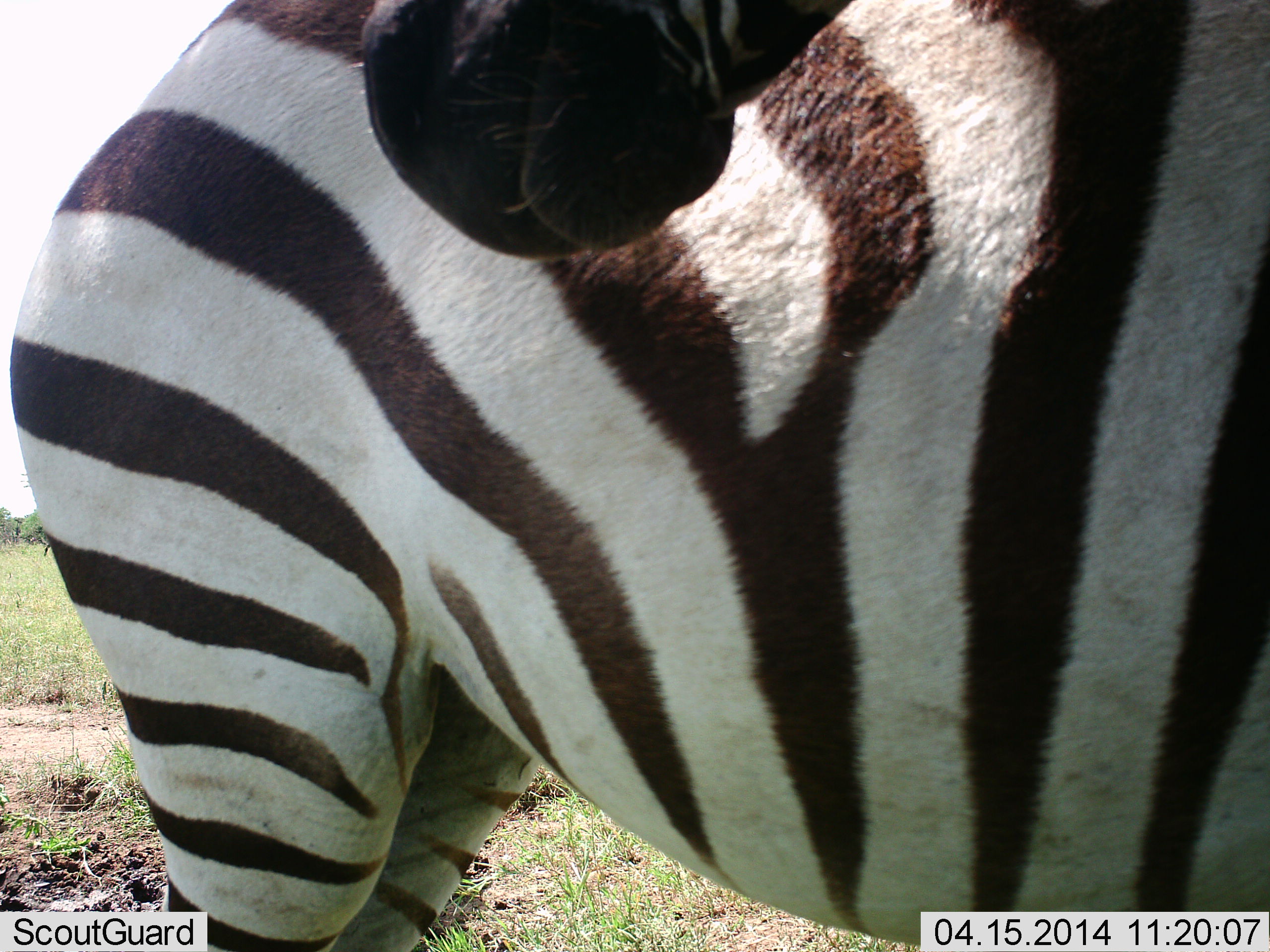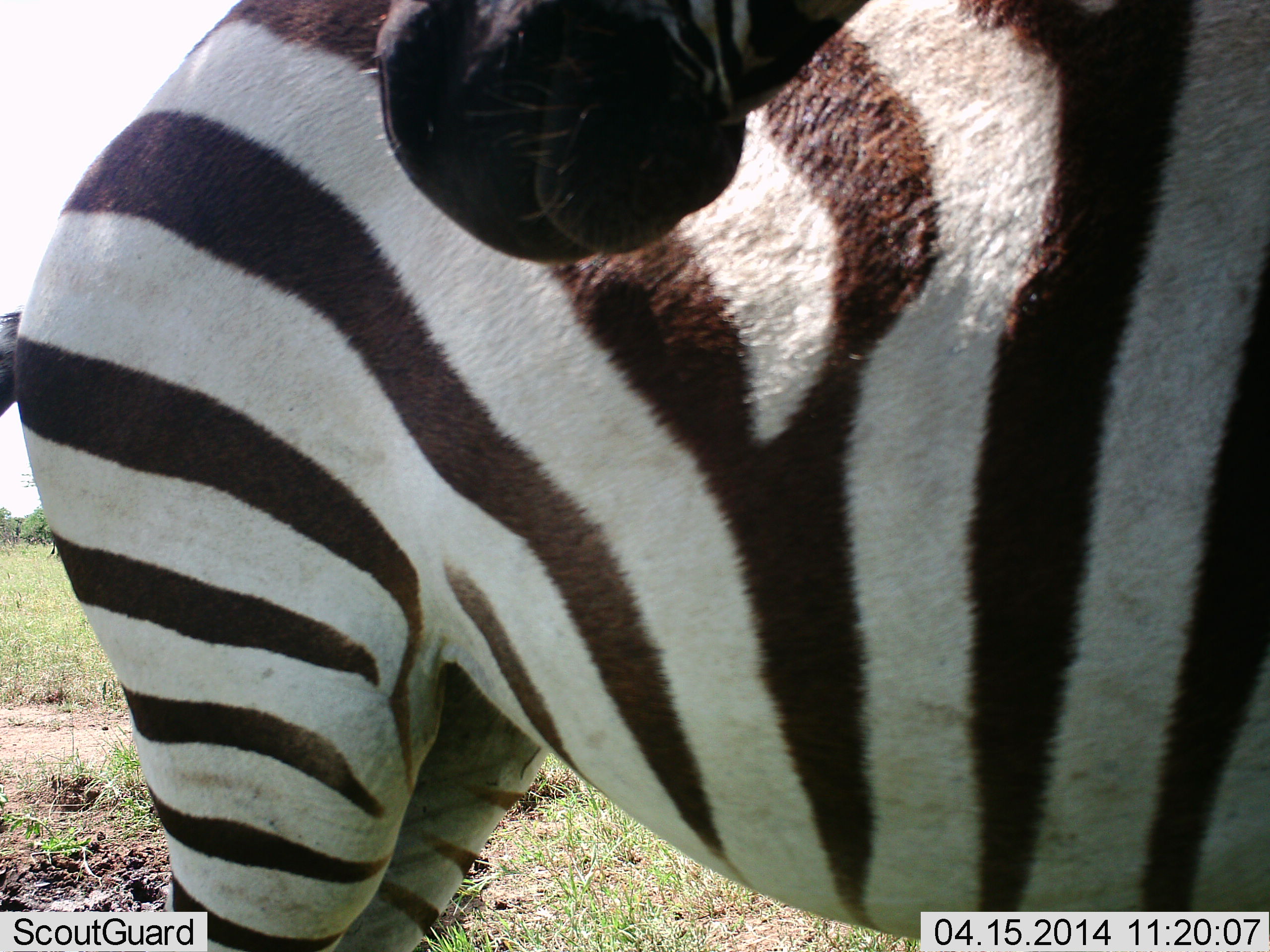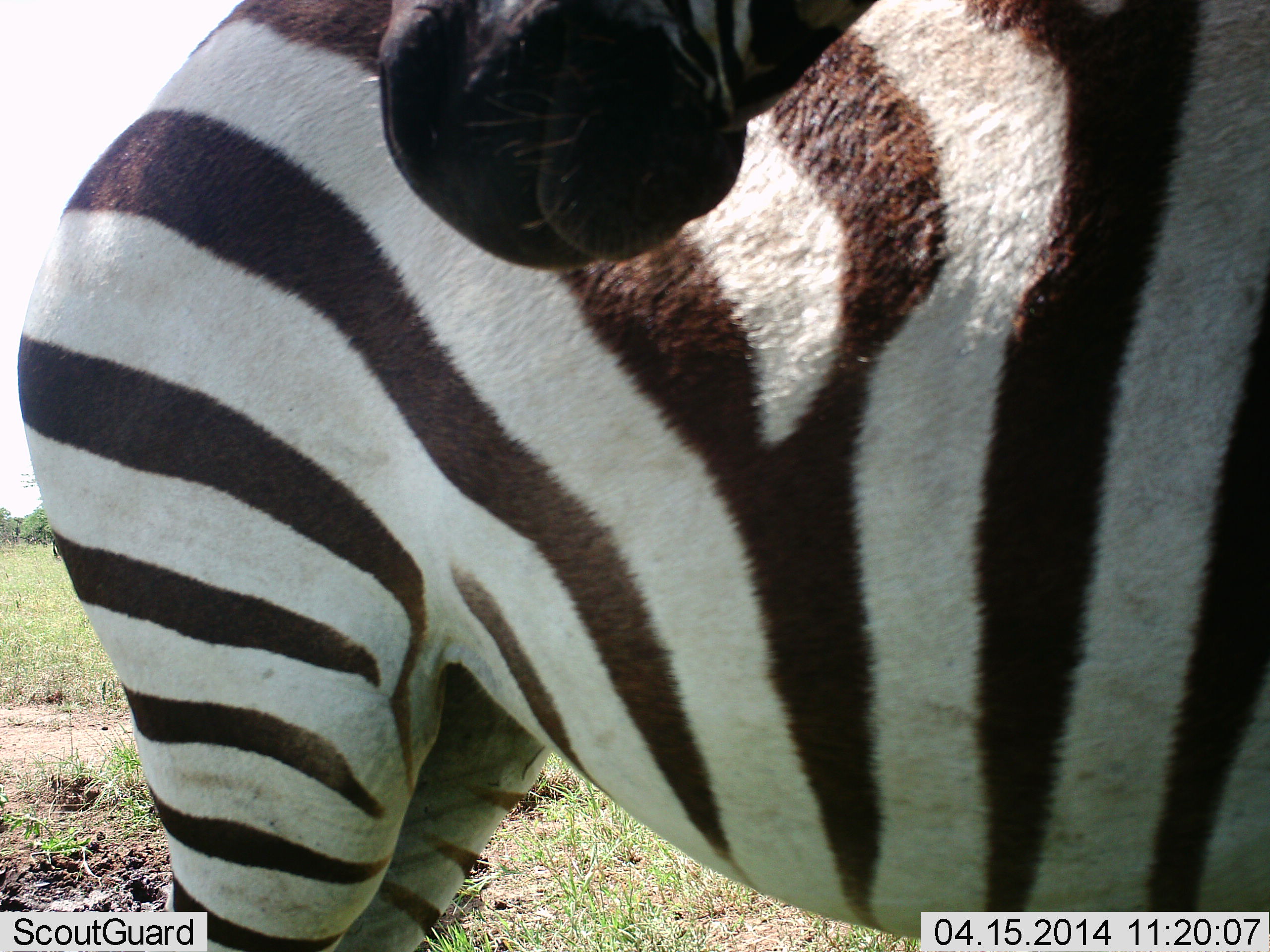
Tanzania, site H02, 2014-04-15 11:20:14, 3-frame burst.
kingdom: Animalia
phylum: Chordata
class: Mammalia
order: Perissodactyla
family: Equidae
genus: Equus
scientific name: Equus quagga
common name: plains zebra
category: zebra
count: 1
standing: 100%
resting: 0%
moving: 0%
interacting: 10%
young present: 0%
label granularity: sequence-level